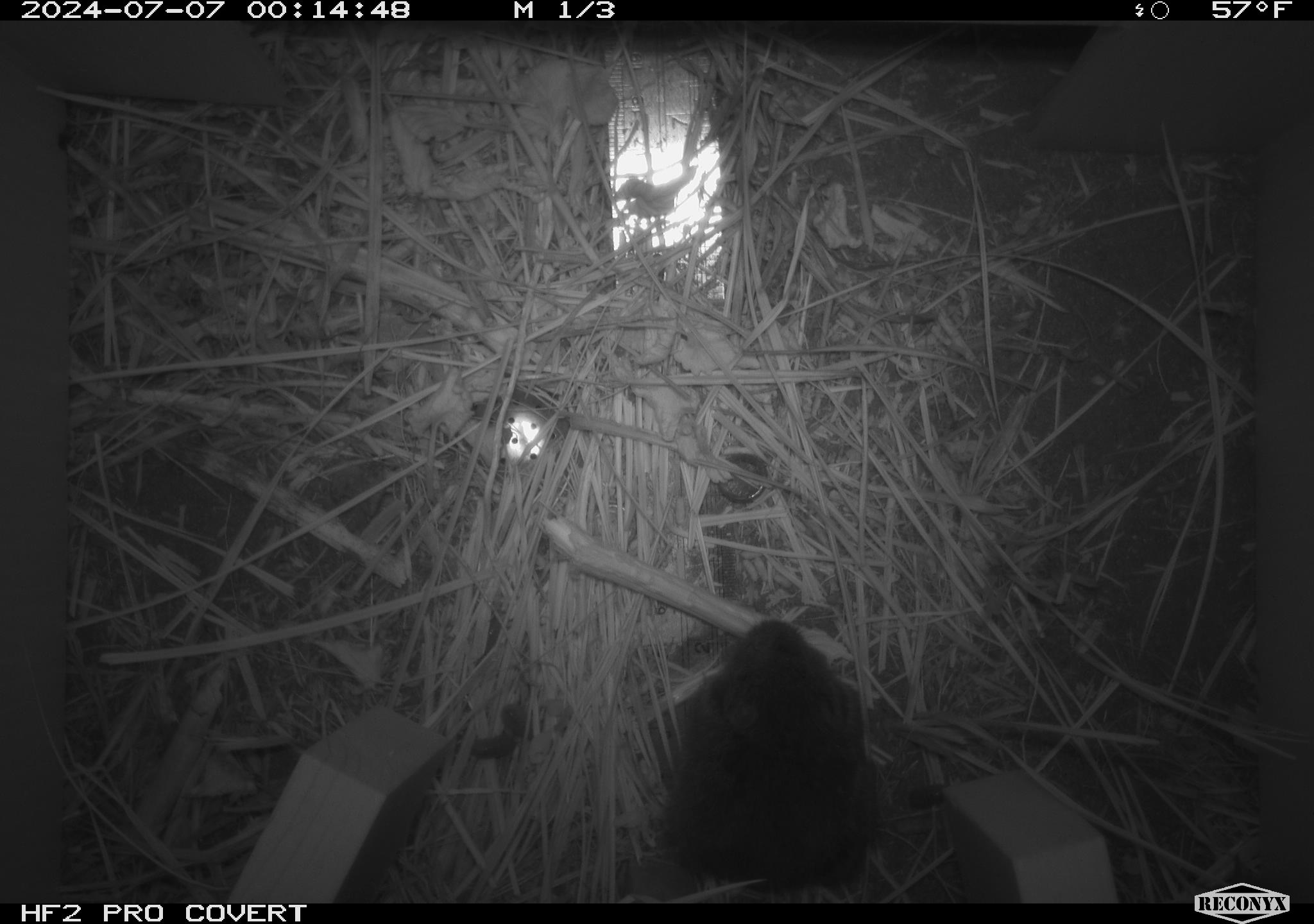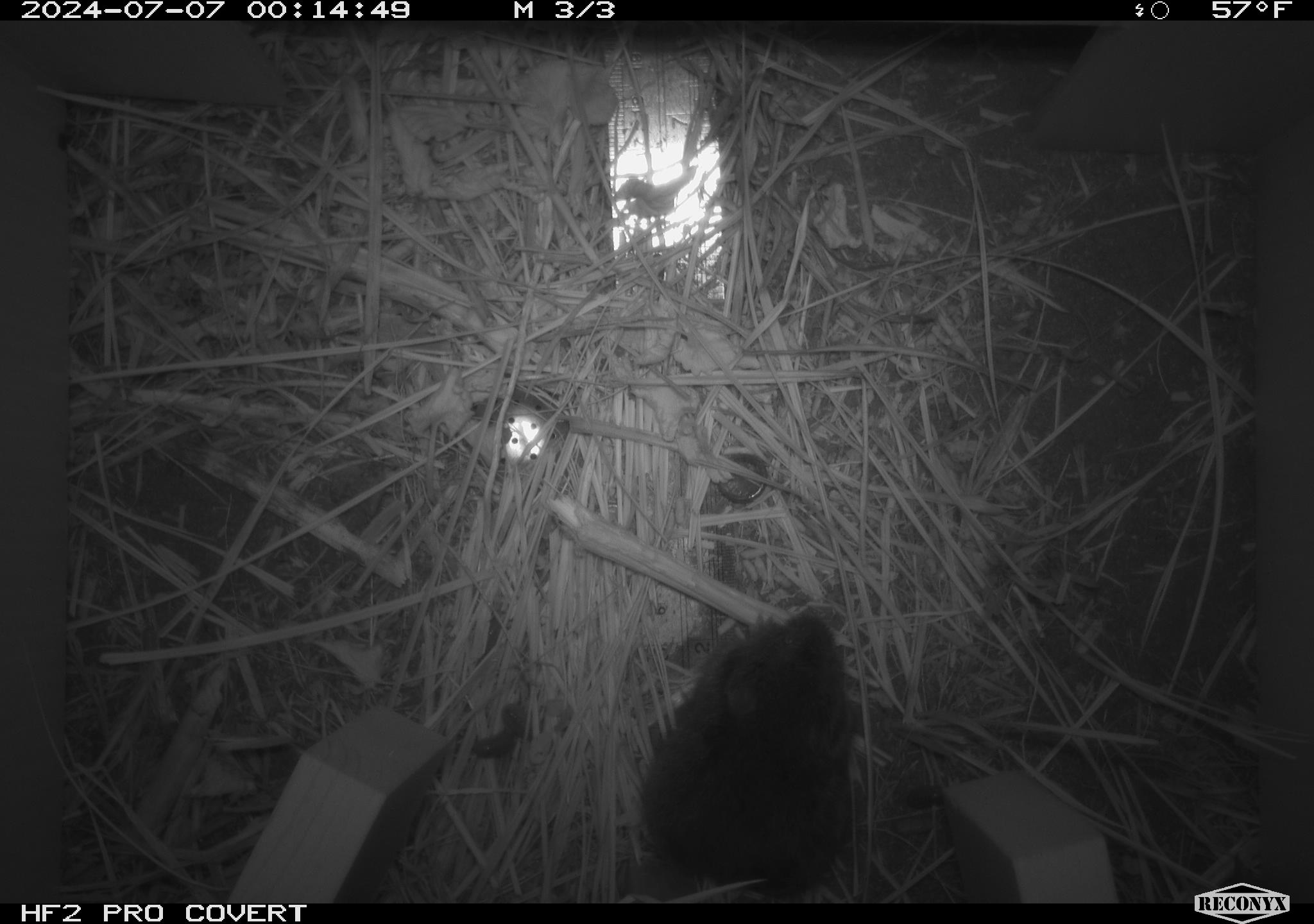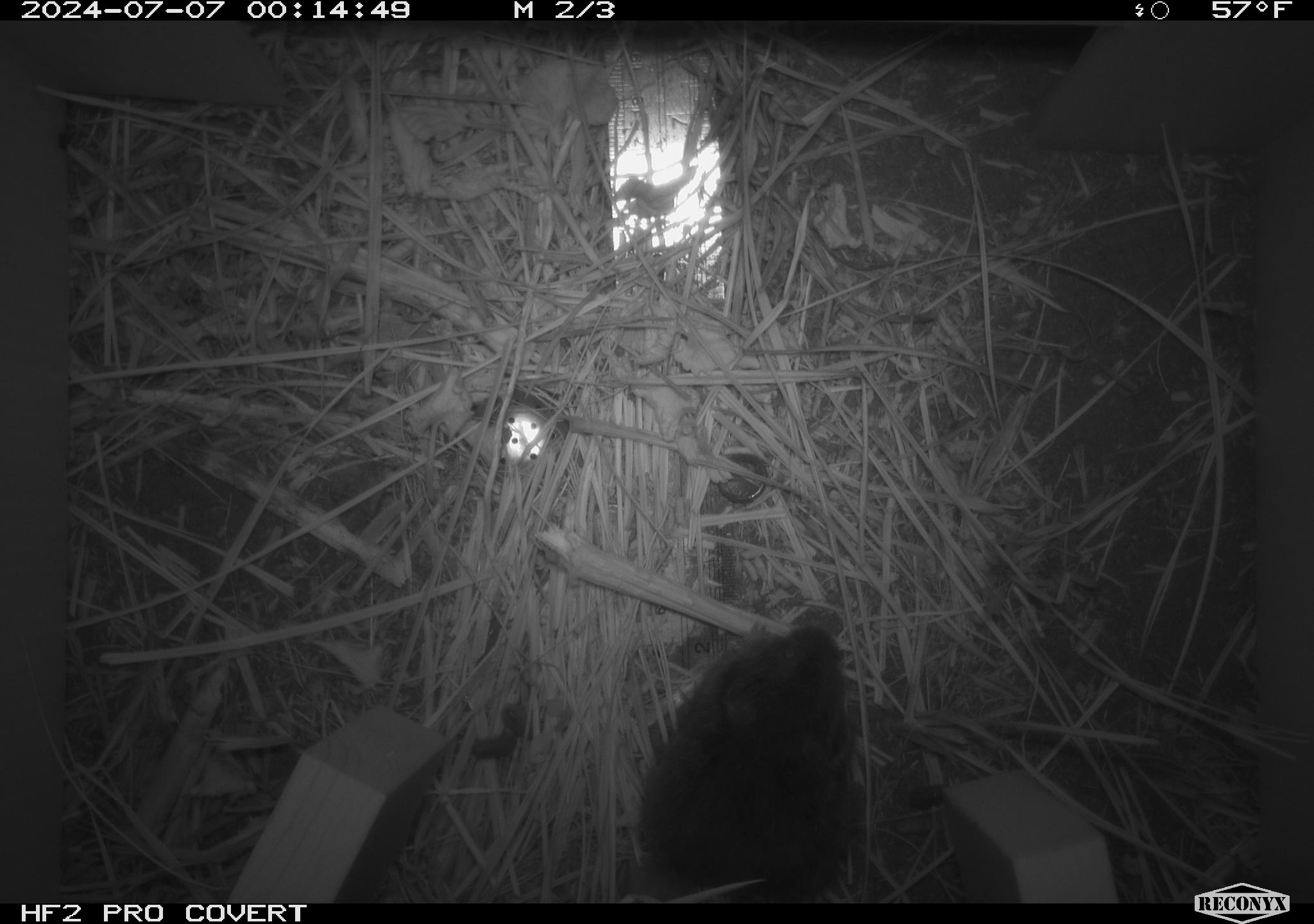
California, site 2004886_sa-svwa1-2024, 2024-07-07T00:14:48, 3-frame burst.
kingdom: Animalia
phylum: Chordata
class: Mammalia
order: Rodentia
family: Cricetidae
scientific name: Arvicolinae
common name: voles, lemmings, and muskrats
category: arvicolinae subfamily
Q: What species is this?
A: Arvicolinae subfamily (voles, lemmings, and muskrats) (Arvicolinae).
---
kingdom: Animalia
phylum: Arthropoda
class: Malacostraca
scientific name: Malacostraca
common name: amphipods, crabs, isopods, krill, lobsters and shrimps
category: malacostracan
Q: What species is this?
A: Malacostracan (amphipods, crabs, isopods, krill, lobsters and shrimps) (Malacostraca).